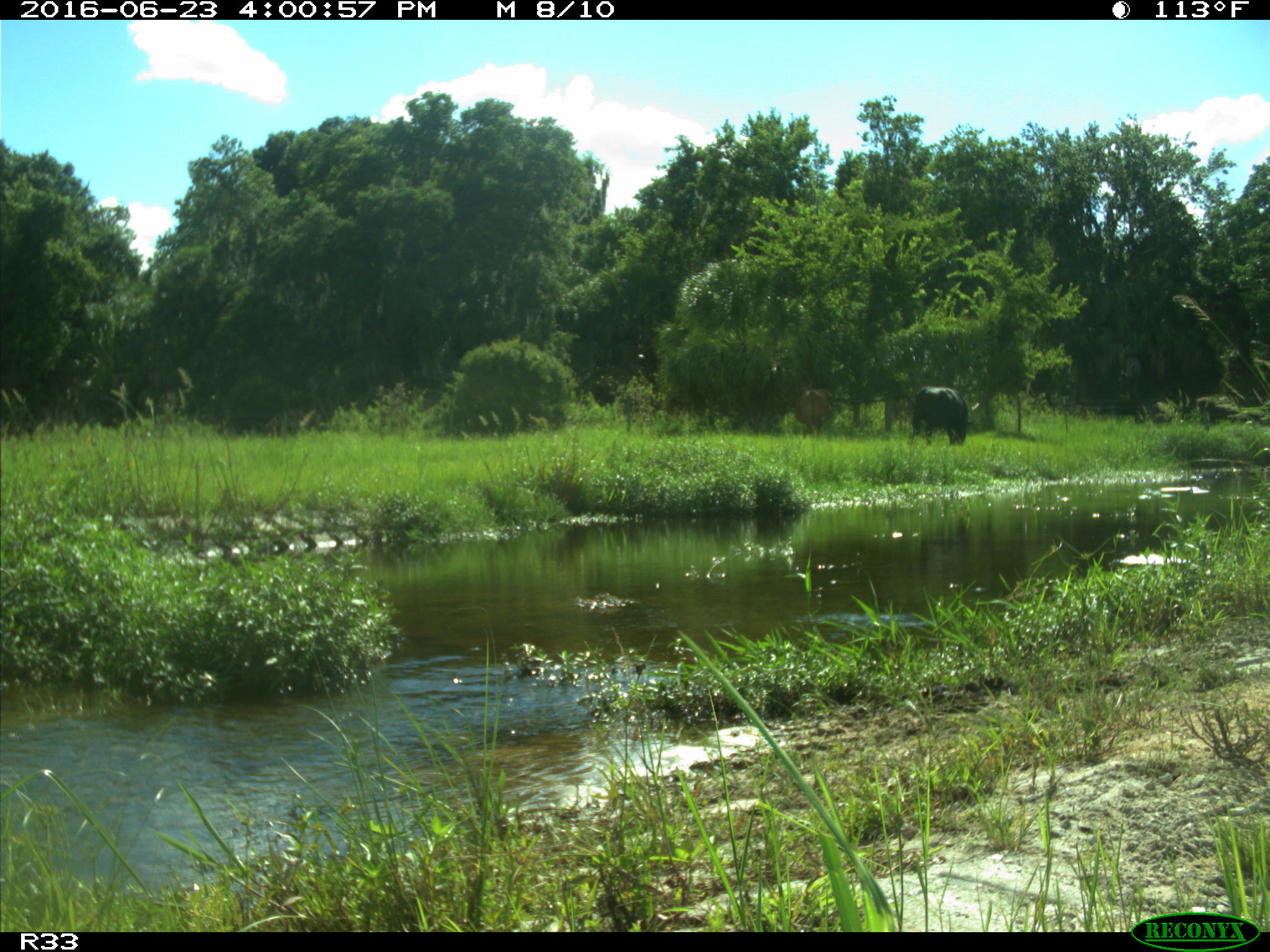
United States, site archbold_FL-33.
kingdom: Animalia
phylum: Chordata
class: Mammalia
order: Artiodactyla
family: Bovidae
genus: Bos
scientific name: Bos taurus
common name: domestic cow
Bos taurus (domestic cow).